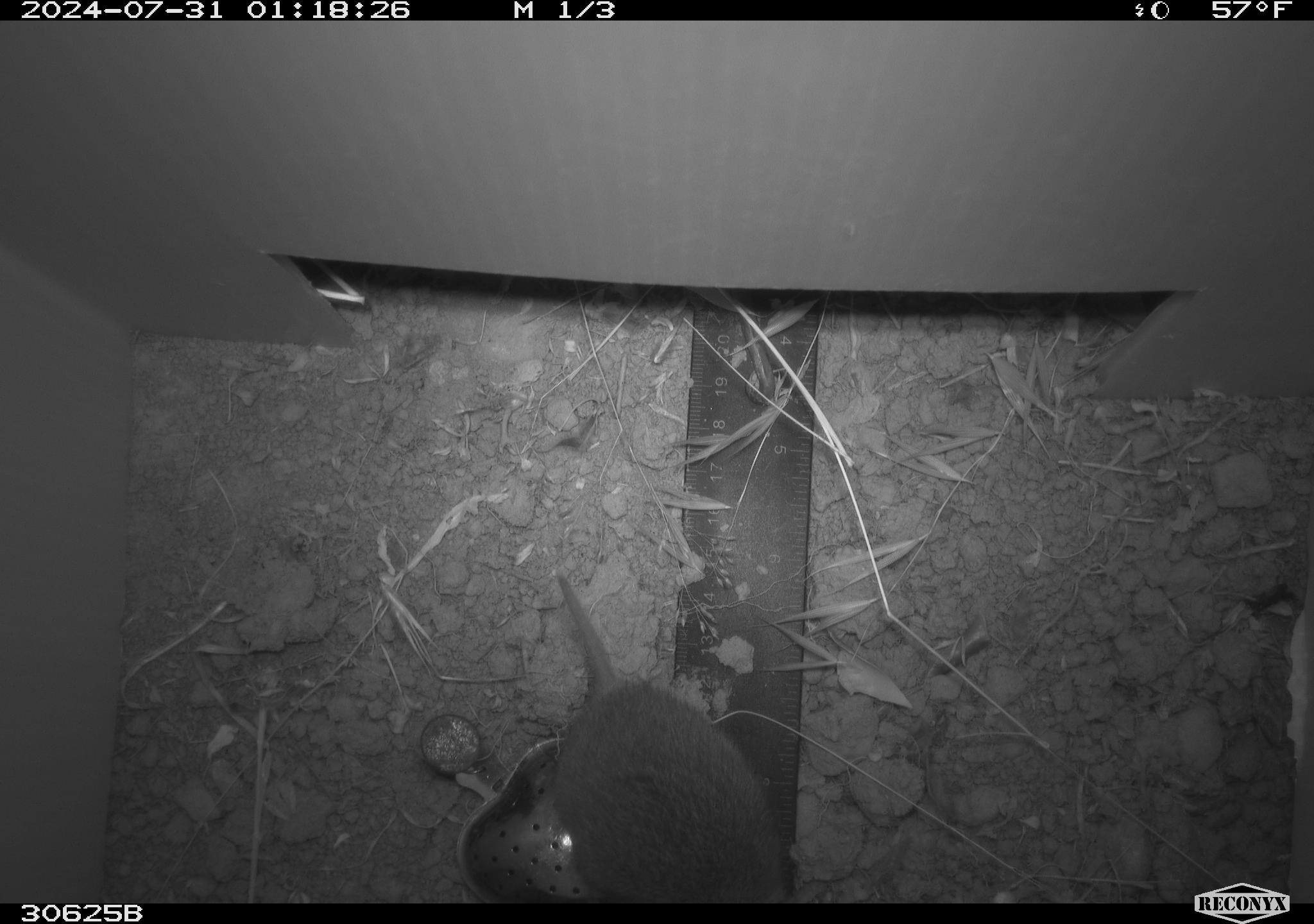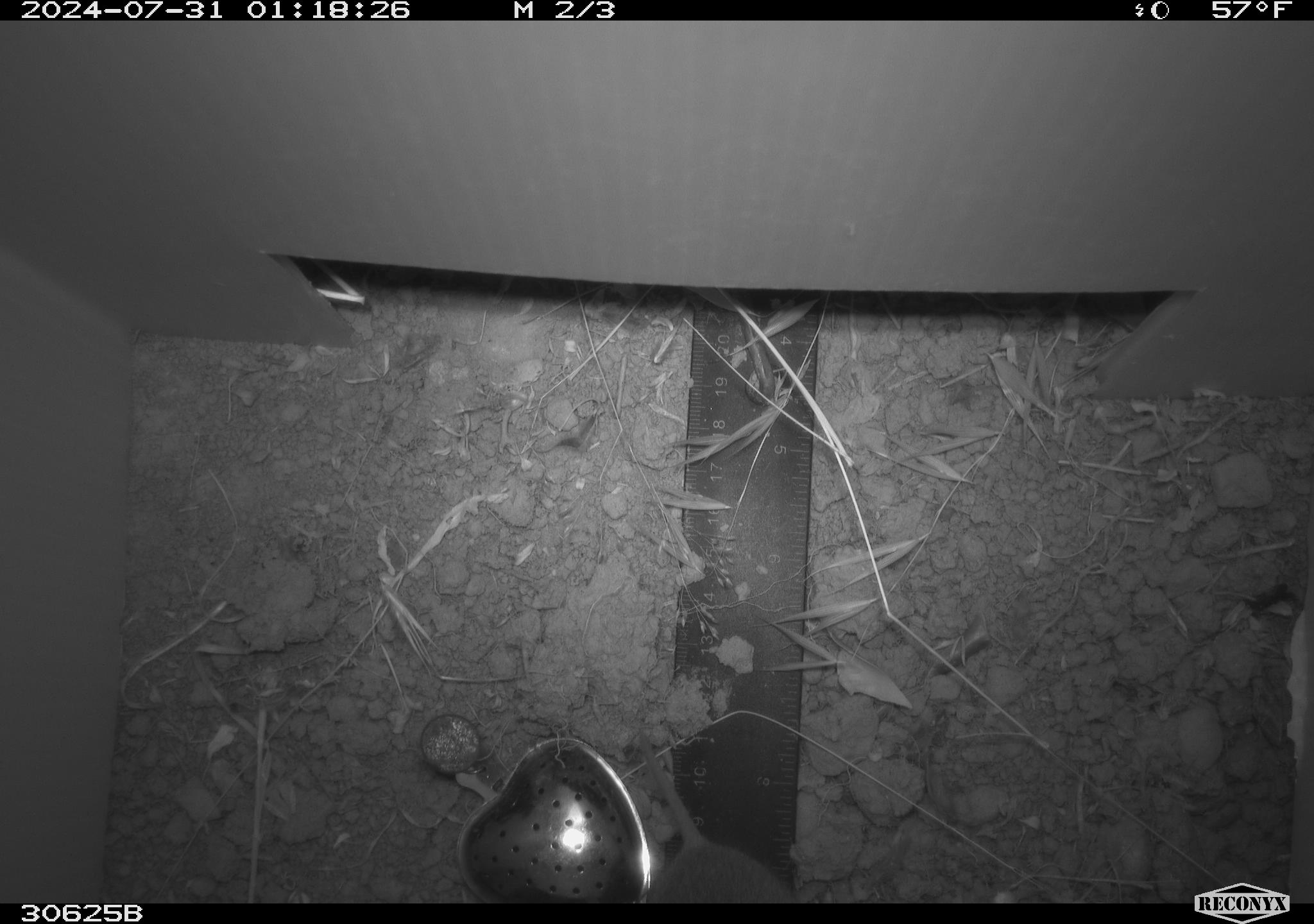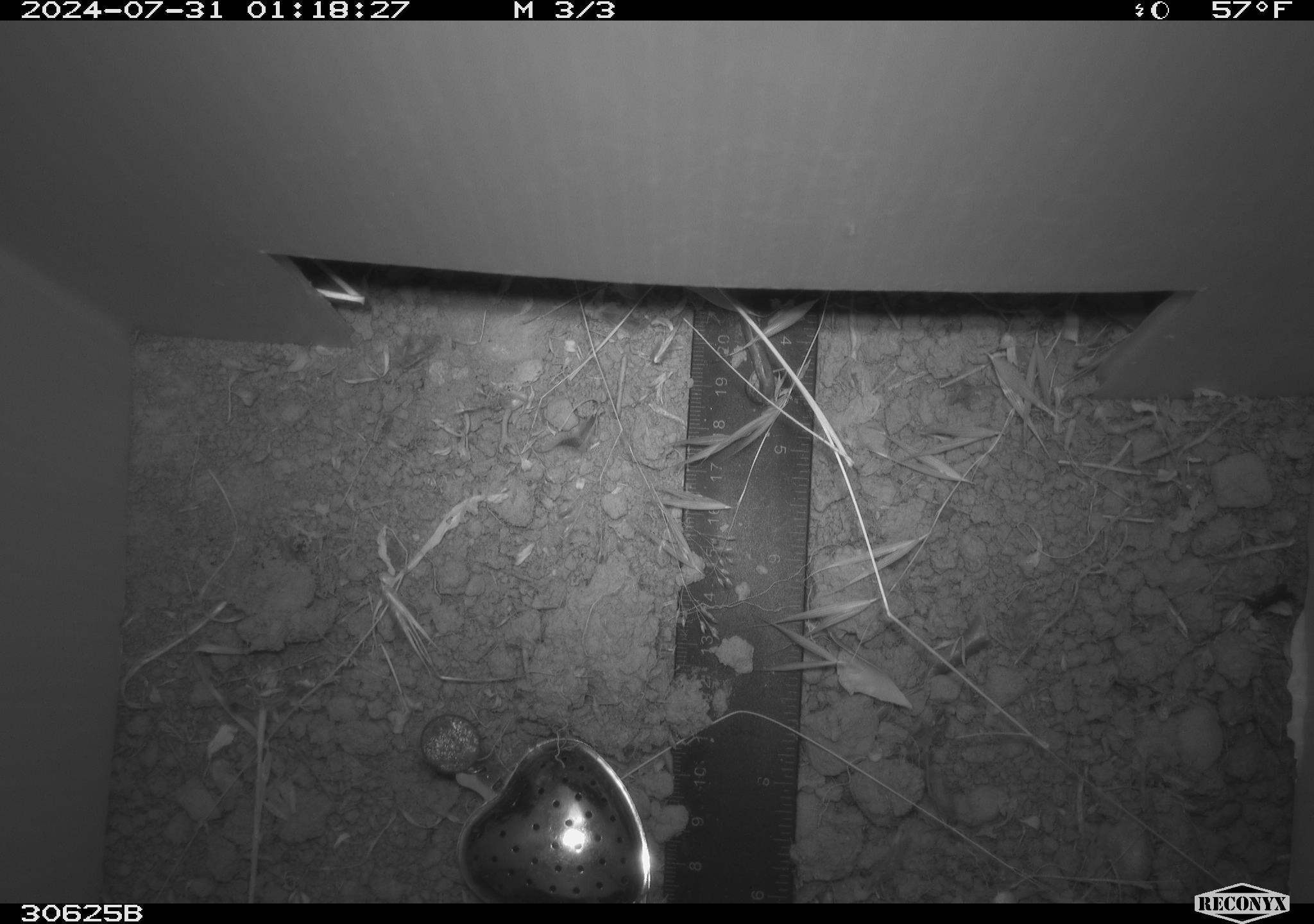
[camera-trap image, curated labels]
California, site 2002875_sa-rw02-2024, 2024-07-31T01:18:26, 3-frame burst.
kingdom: Animalia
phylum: Chordata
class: Mammalia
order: Rodentia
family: Cricetidae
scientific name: Arvicolinae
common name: voles, lemmings, and muskrats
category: arvicolinae subfamily